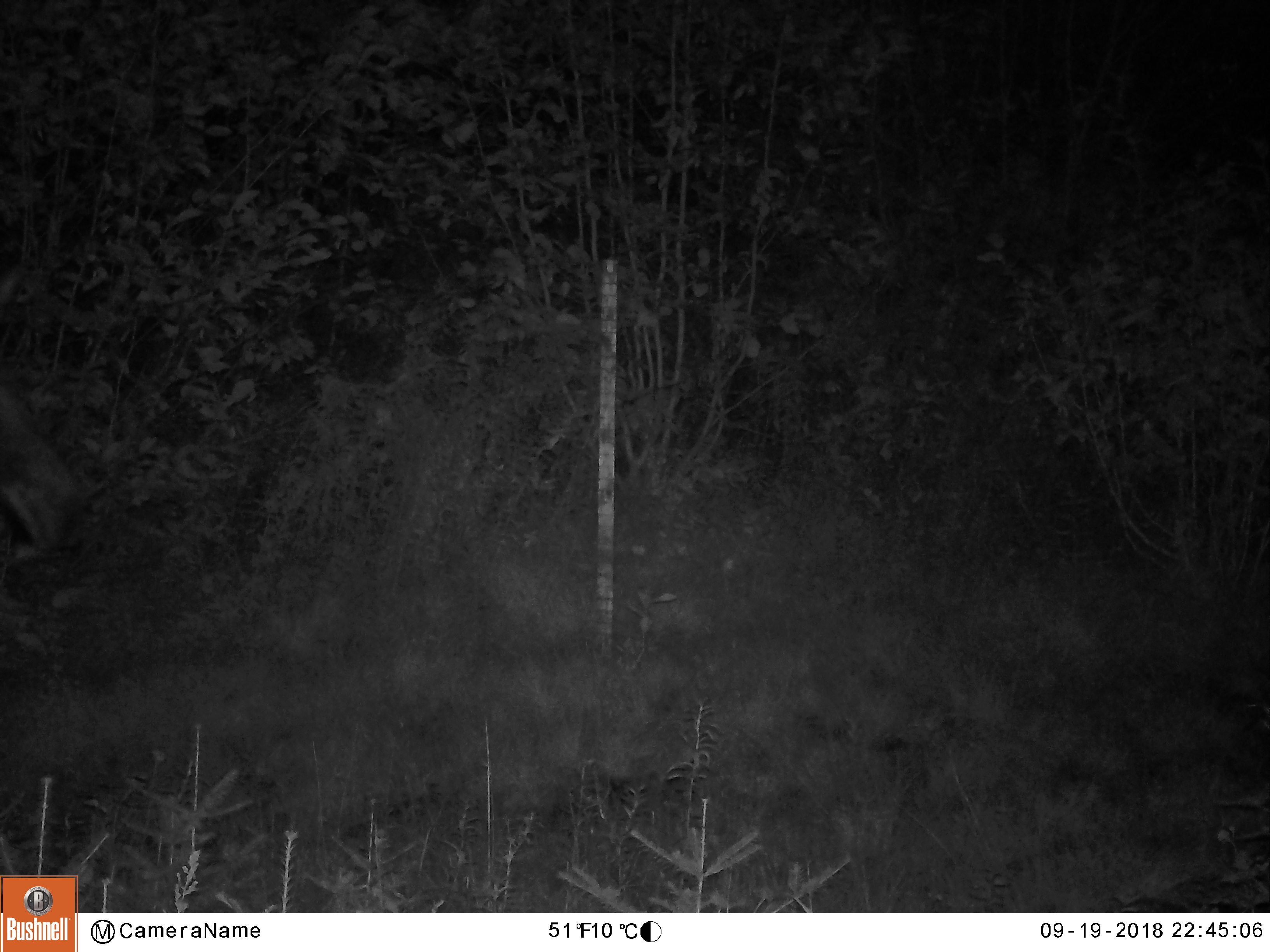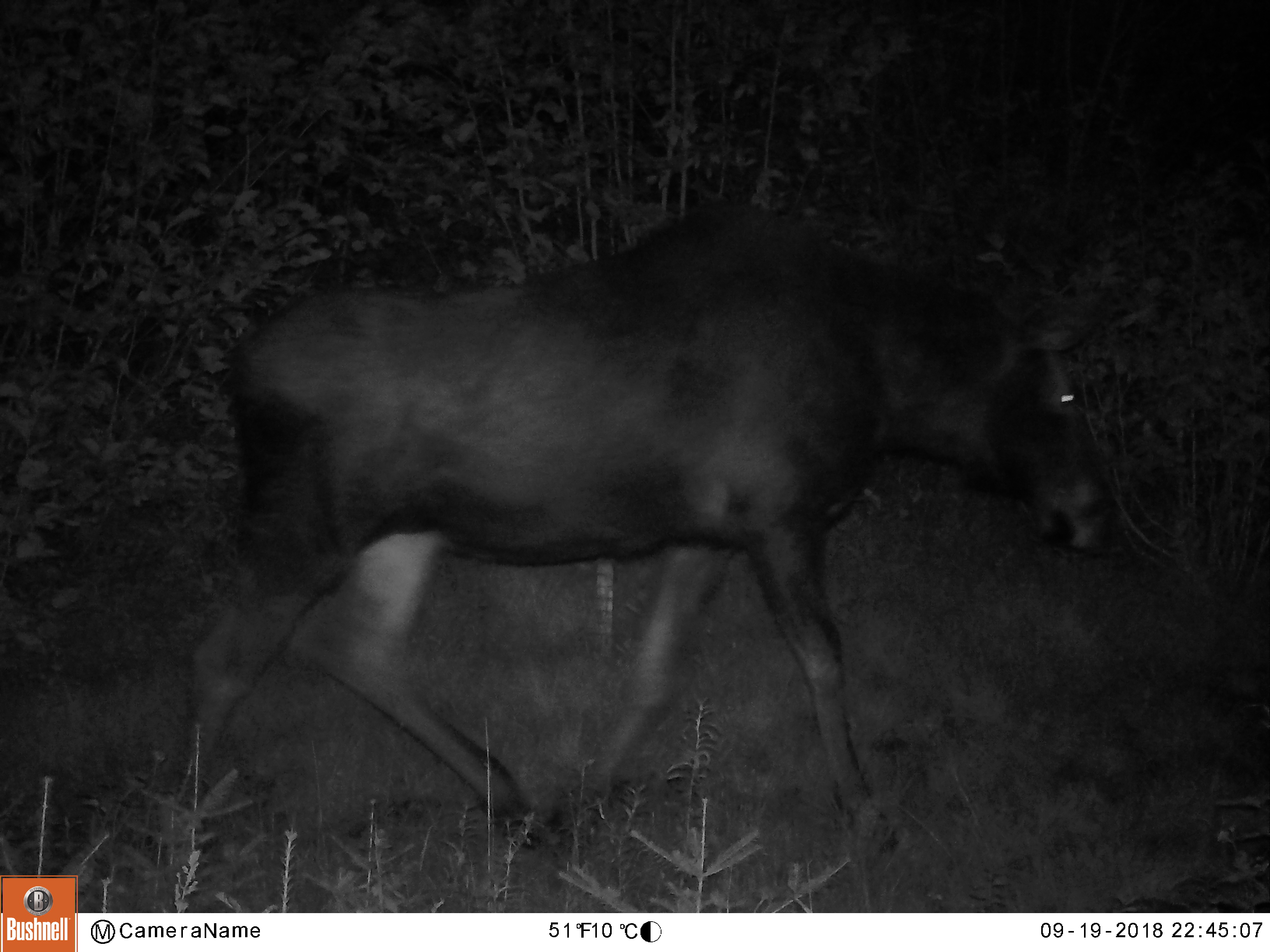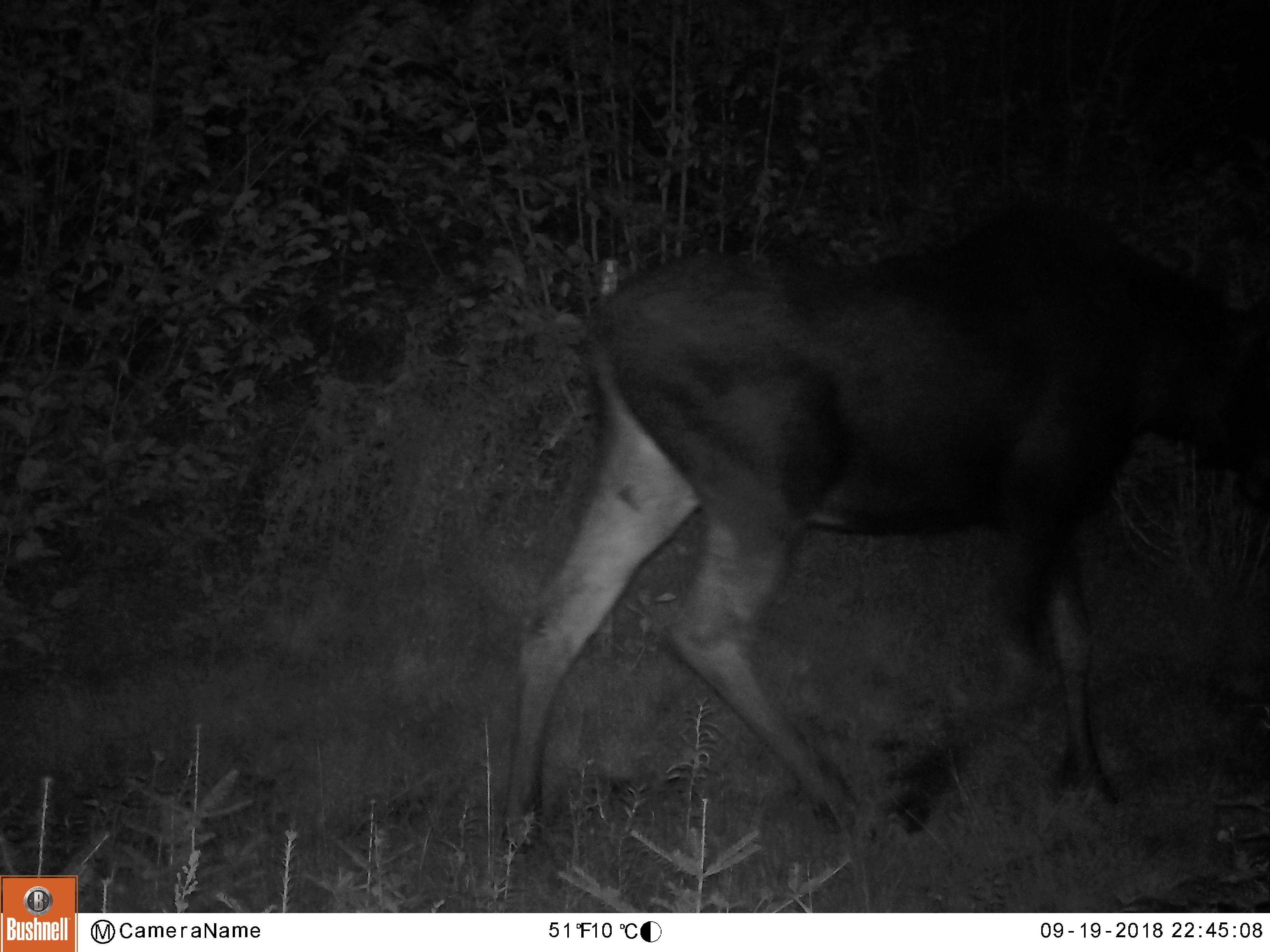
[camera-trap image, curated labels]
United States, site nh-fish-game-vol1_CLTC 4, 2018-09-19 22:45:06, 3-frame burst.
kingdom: Animalia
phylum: Chordata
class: Mammalia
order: Artiodactyla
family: Cervidae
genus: Alces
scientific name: Alces alces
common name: moose